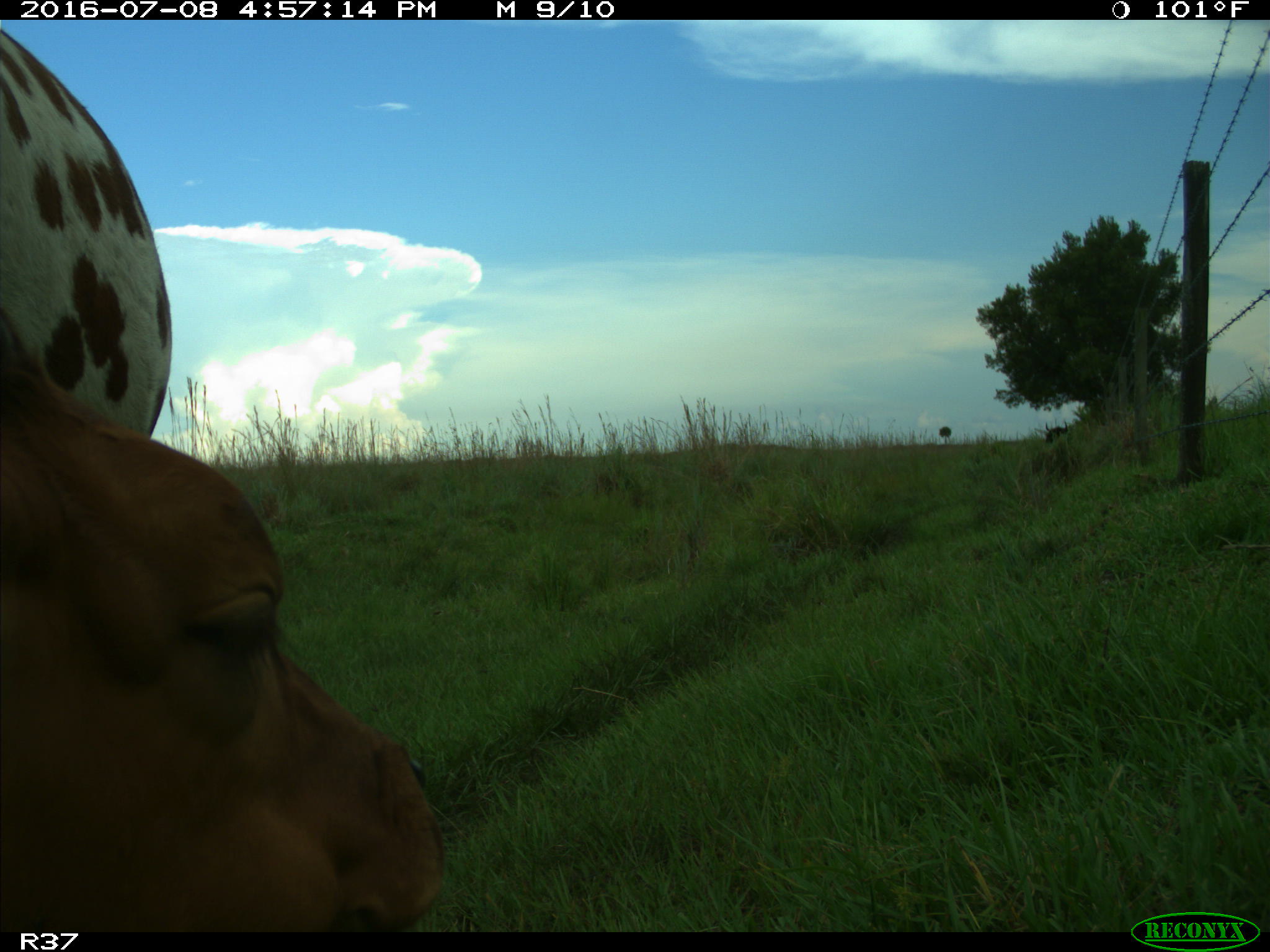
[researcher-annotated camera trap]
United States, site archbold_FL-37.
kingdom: Animalia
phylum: Chordata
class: Mammalia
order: Artiodactyla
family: Bovidae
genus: Bos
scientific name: Bos taurus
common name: domestic cow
Bos taurus (domestic cow).